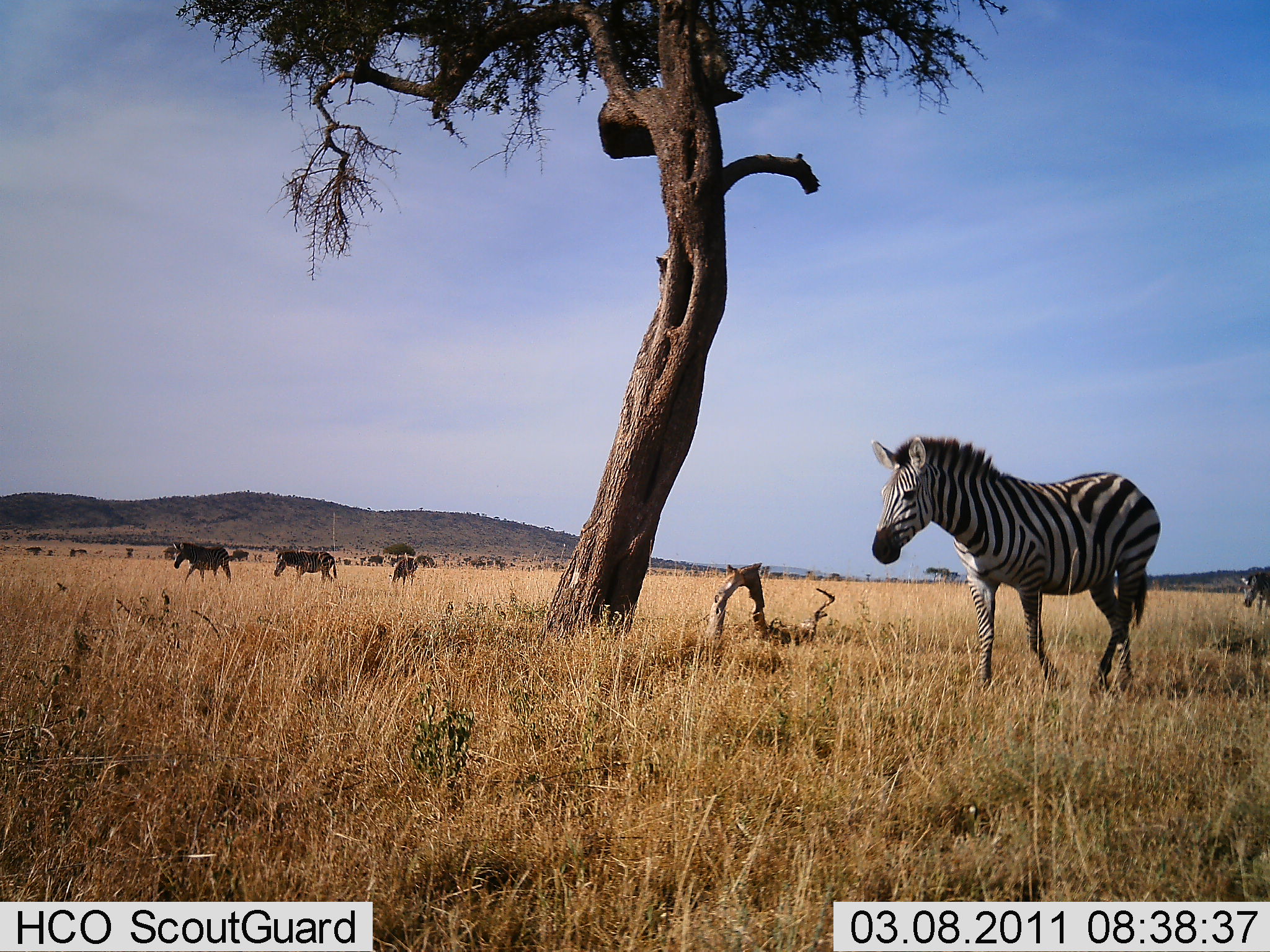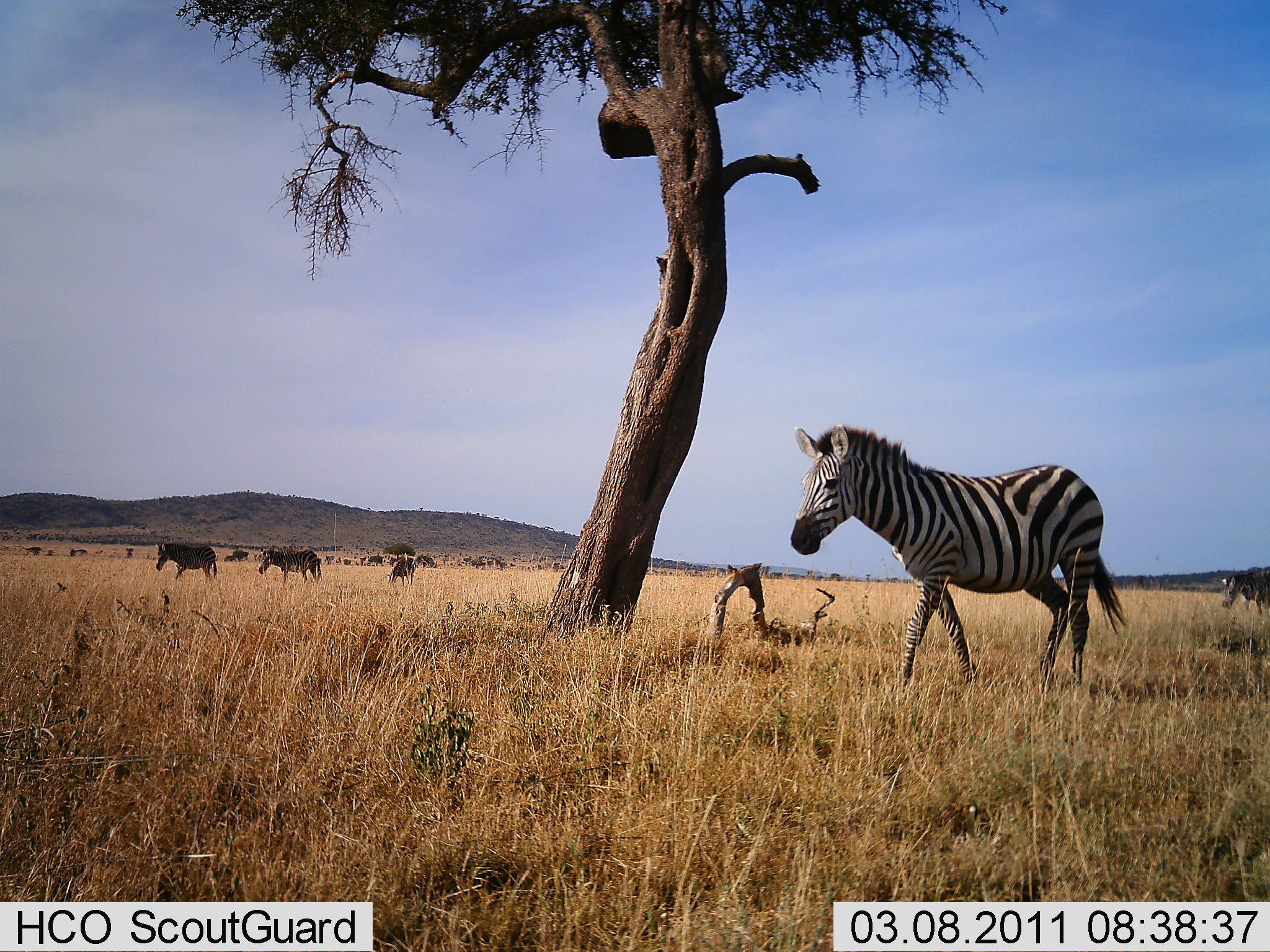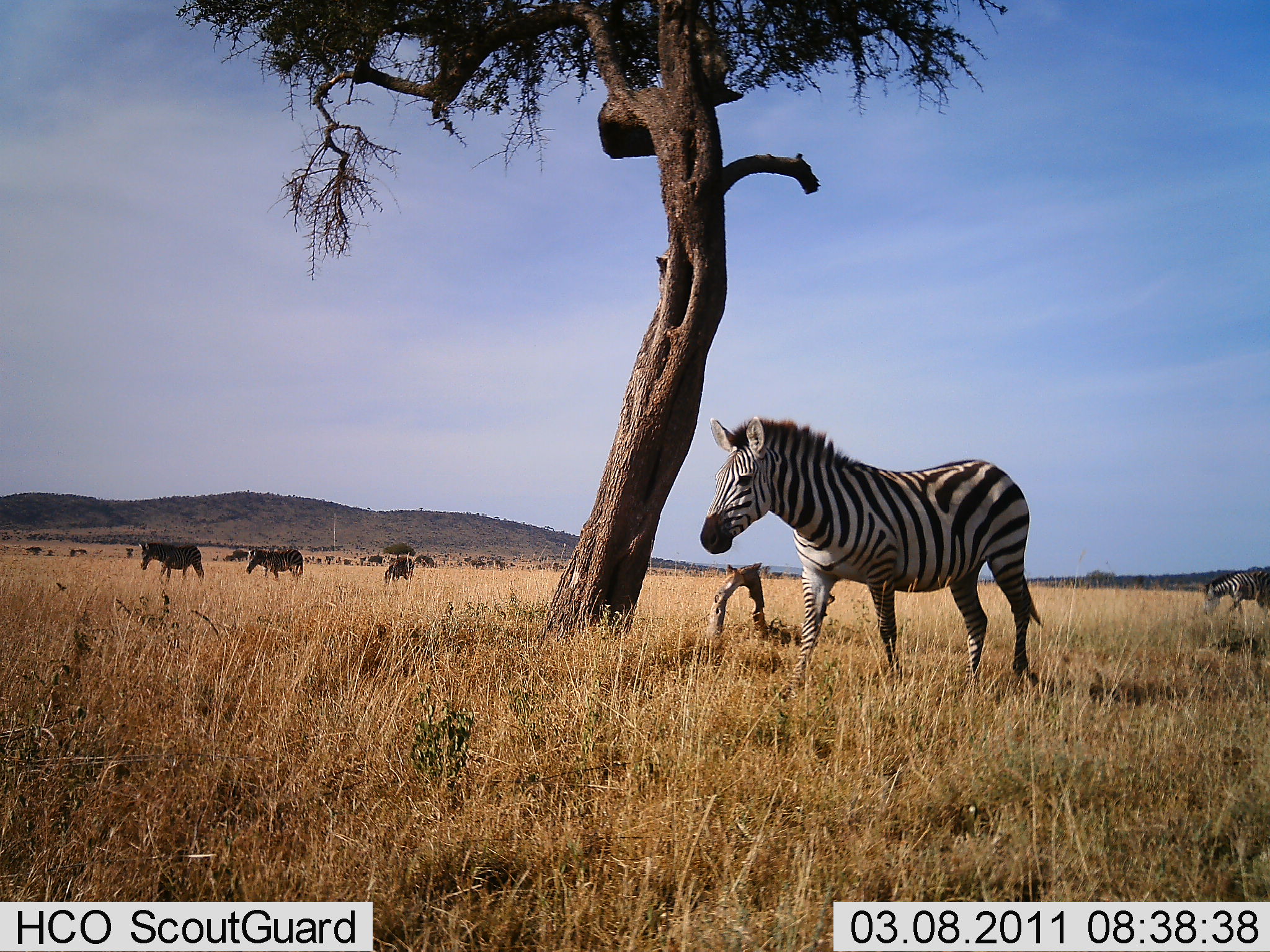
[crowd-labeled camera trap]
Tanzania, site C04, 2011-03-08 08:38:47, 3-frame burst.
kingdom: Animalia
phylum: Chordata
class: Mammalia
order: Perissodactyla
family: Equidae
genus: Equus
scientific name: Equus quagga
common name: plains zebra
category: zebra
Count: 5.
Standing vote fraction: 10%.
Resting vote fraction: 0%.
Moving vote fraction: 100%.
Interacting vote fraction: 0%.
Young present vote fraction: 0%.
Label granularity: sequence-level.